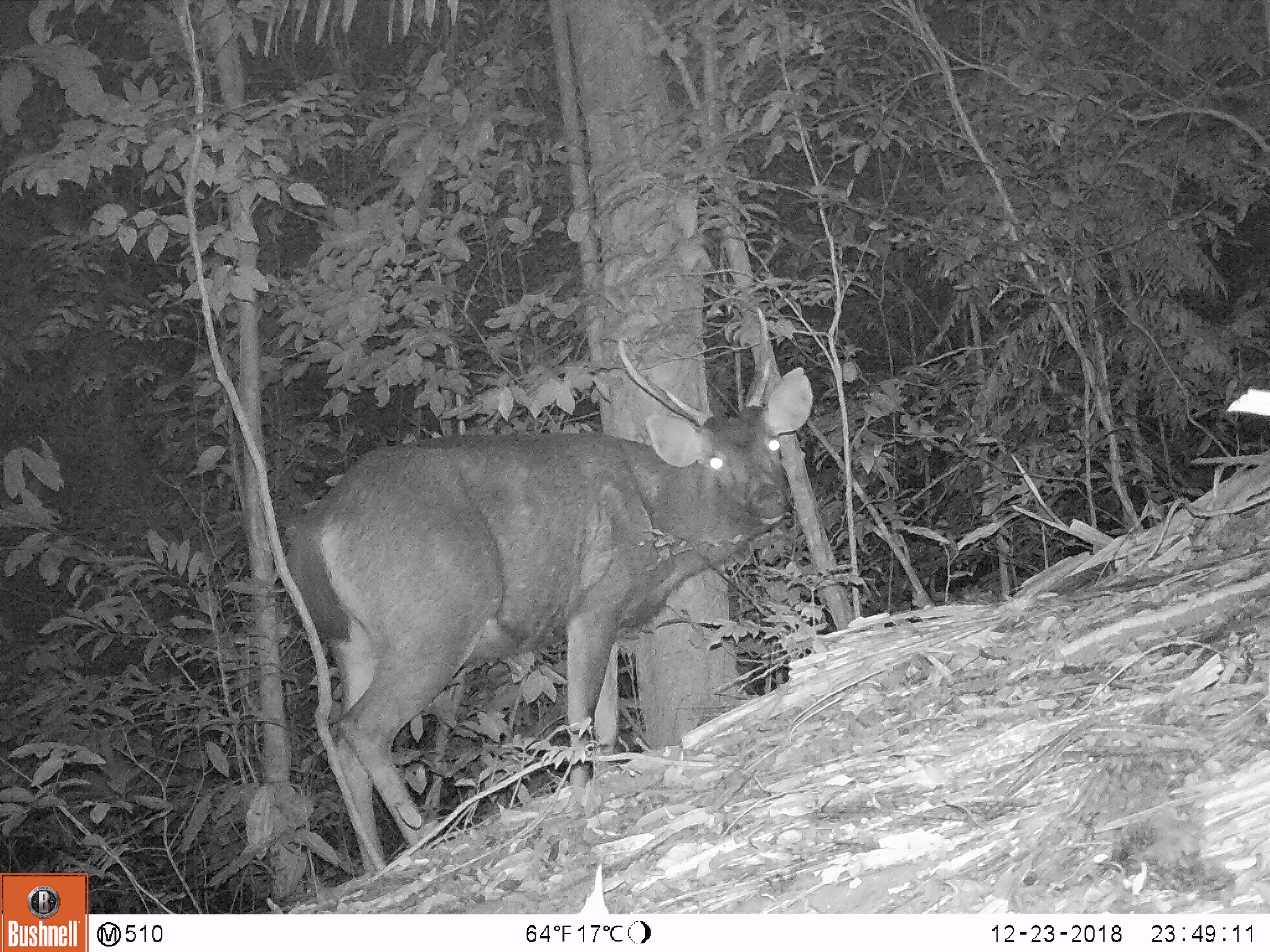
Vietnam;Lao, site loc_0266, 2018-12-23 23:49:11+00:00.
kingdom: Animalia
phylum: Chordata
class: Mammalia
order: Artiodactyla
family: Cervidae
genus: Rusa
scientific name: Rusa unicolor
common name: sambar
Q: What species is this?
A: Sambar (Rusa unicolor).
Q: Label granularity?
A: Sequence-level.